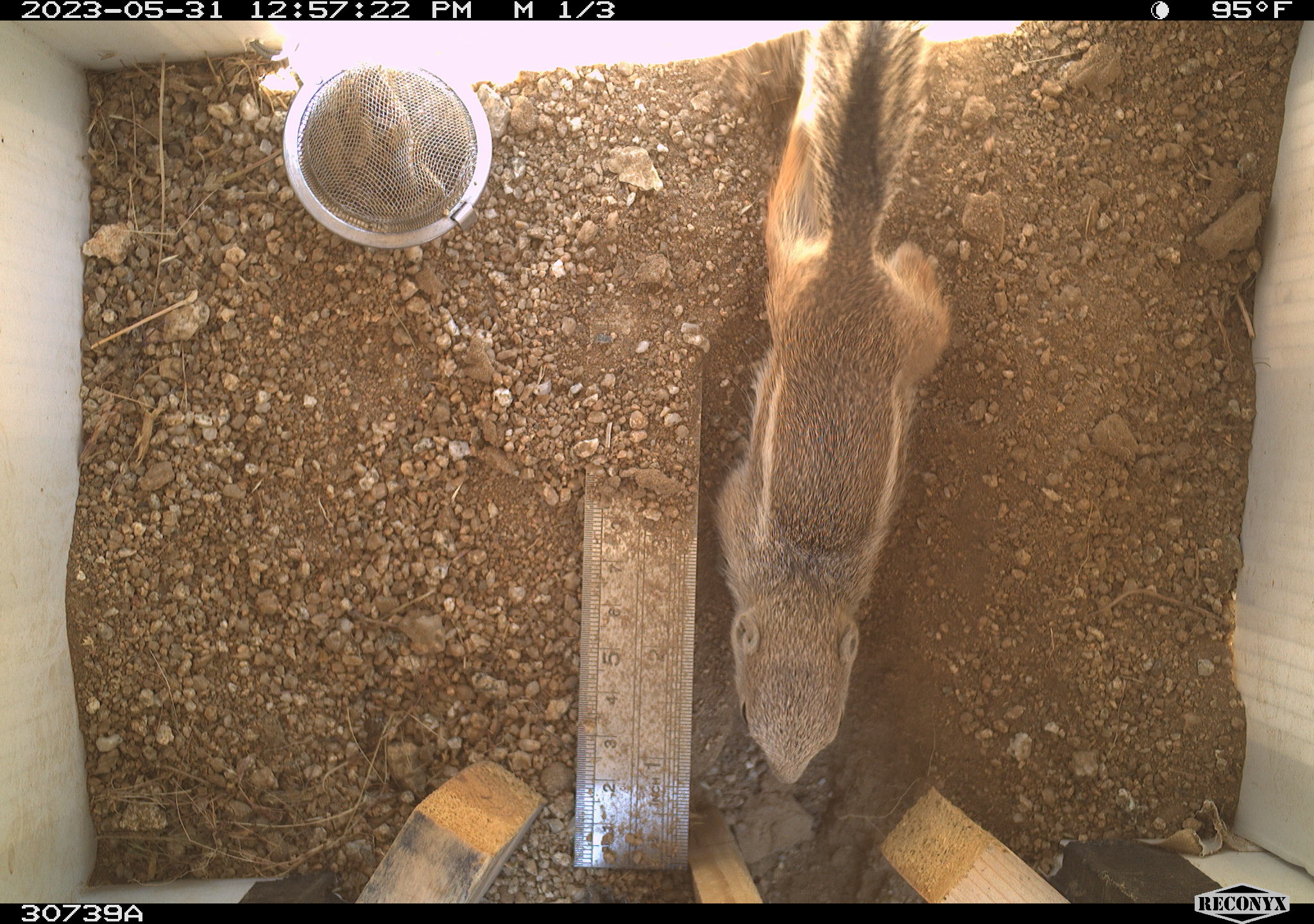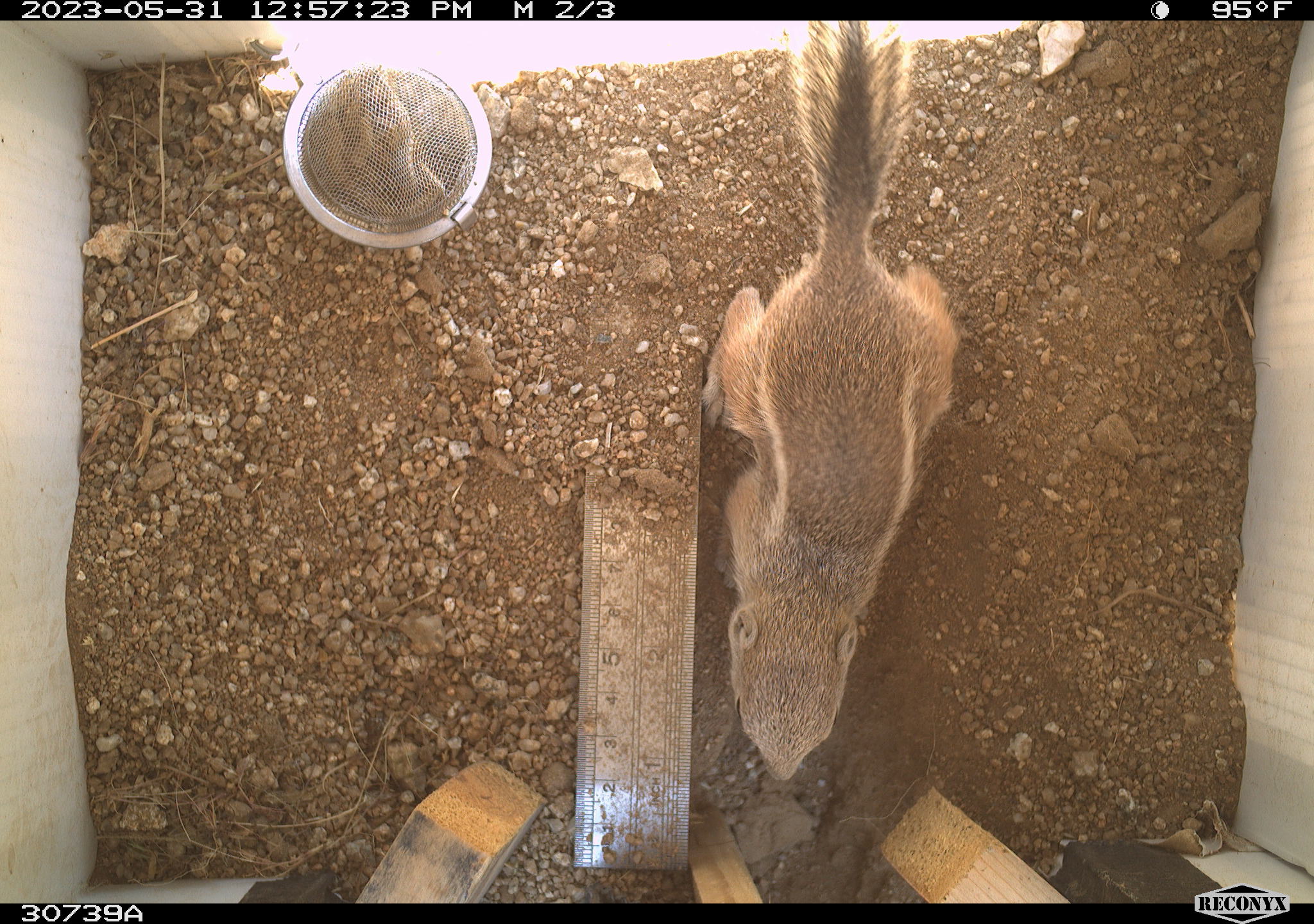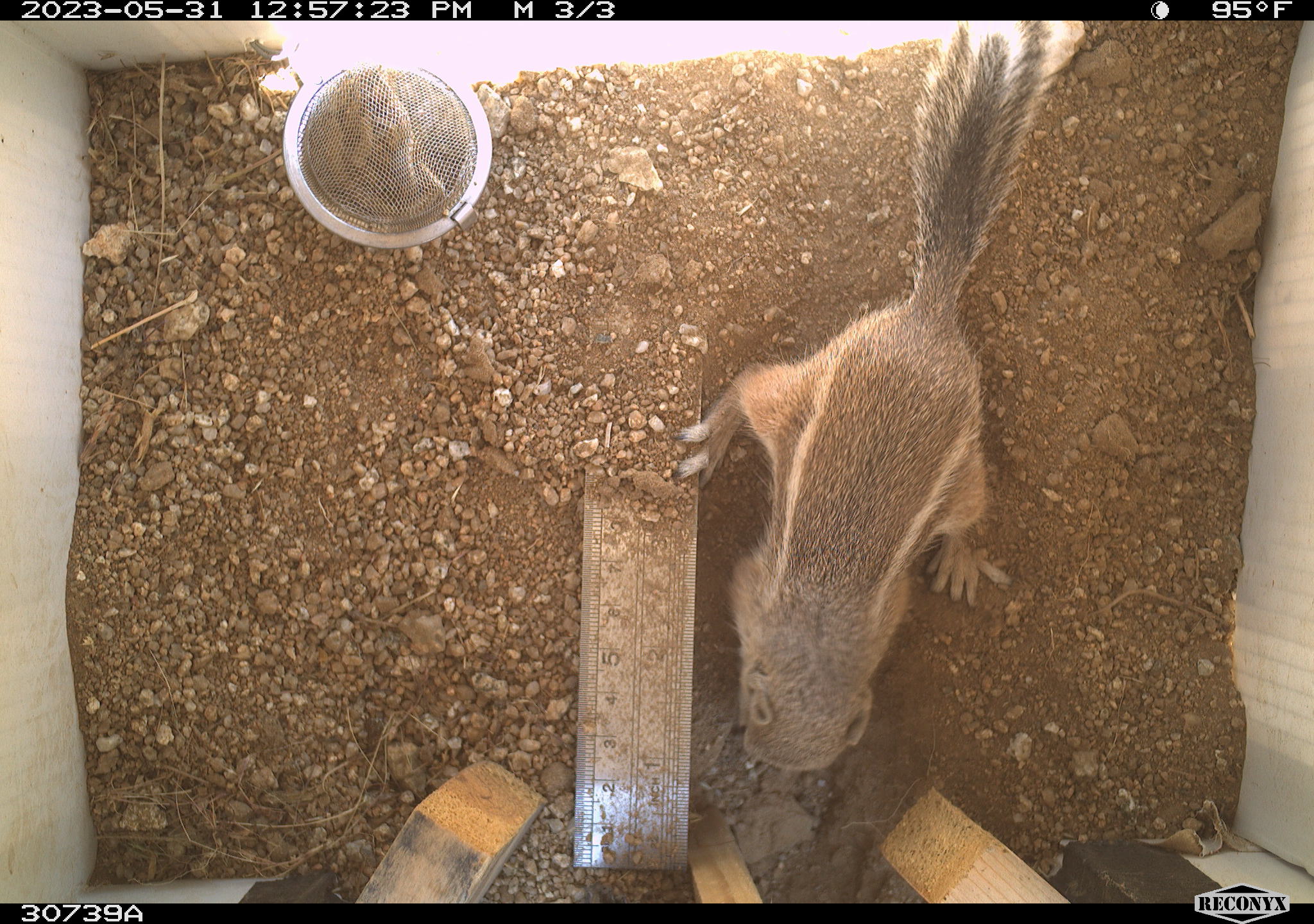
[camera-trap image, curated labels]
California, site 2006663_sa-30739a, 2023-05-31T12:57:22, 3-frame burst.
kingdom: Animalia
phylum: Chordata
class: Mammalia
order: Rodentia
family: Sciuridae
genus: Ammospermophilus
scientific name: Ammospermophilus leucurus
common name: white-tailed antelope squirrel